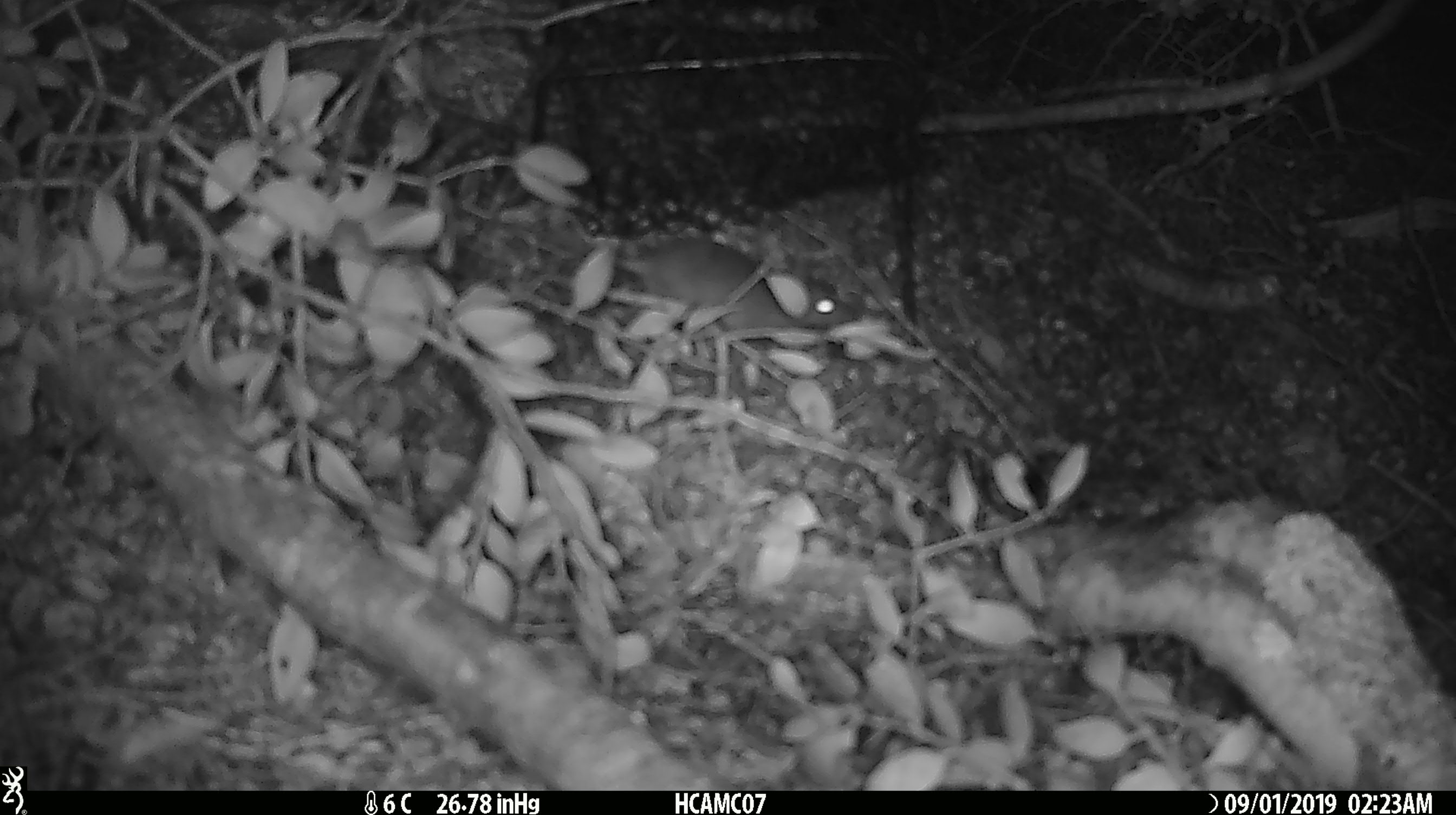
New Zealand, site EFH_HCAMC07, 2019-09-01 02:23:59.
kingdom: Animalia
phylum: Chordata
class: Mammalia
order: Rodentia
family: Muridae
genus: Mus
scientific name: Mus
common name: mouse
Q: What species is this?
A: Mouse (Mus).